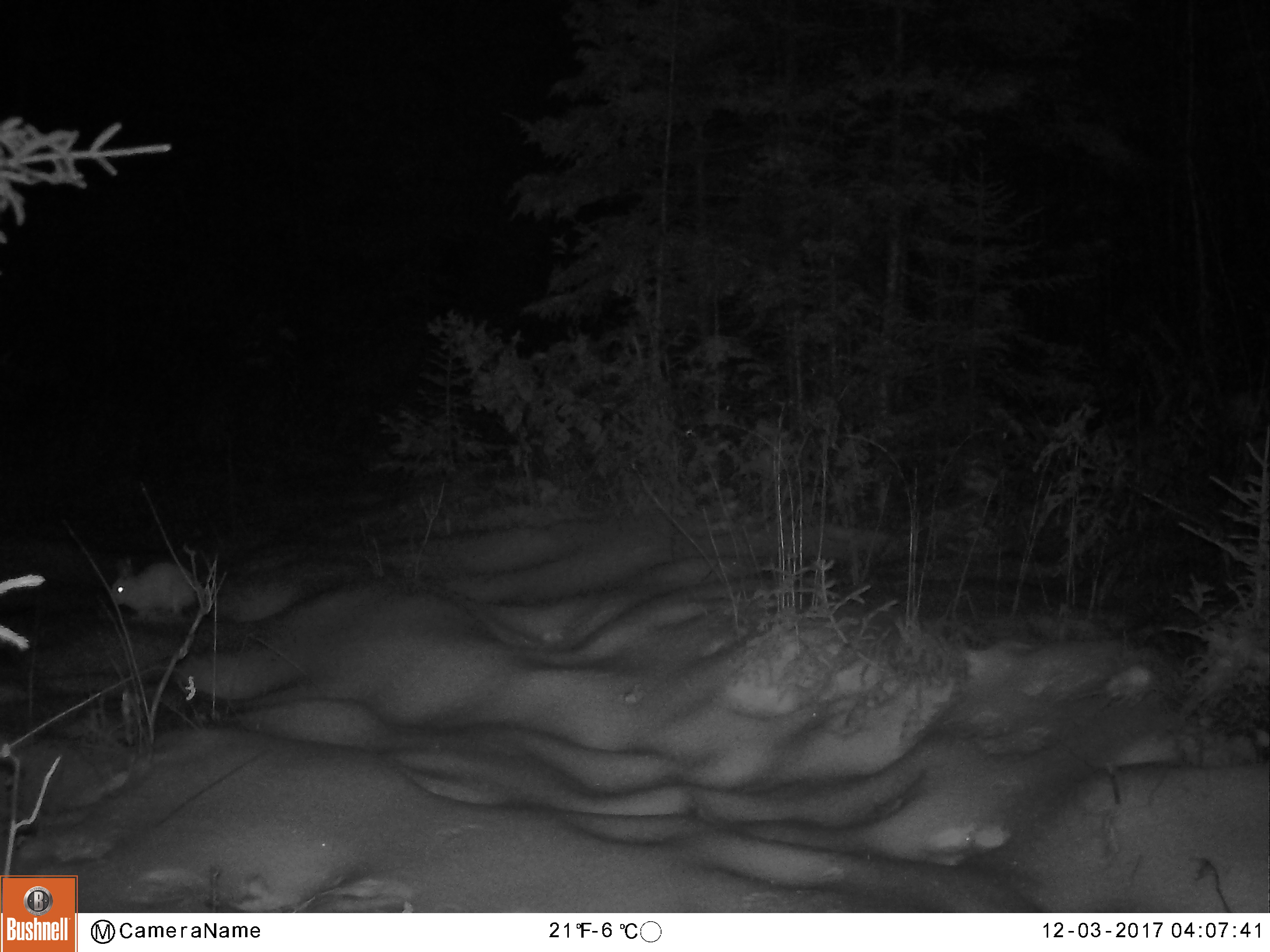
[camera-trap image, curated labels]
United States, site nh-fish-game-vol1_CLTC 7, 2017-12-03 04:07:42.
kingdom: Animalia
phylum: Chordata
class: Mammalia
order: Lagomorpha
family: Leporidae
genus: Lepus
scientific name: Lepus americanus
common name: snowshoe hare